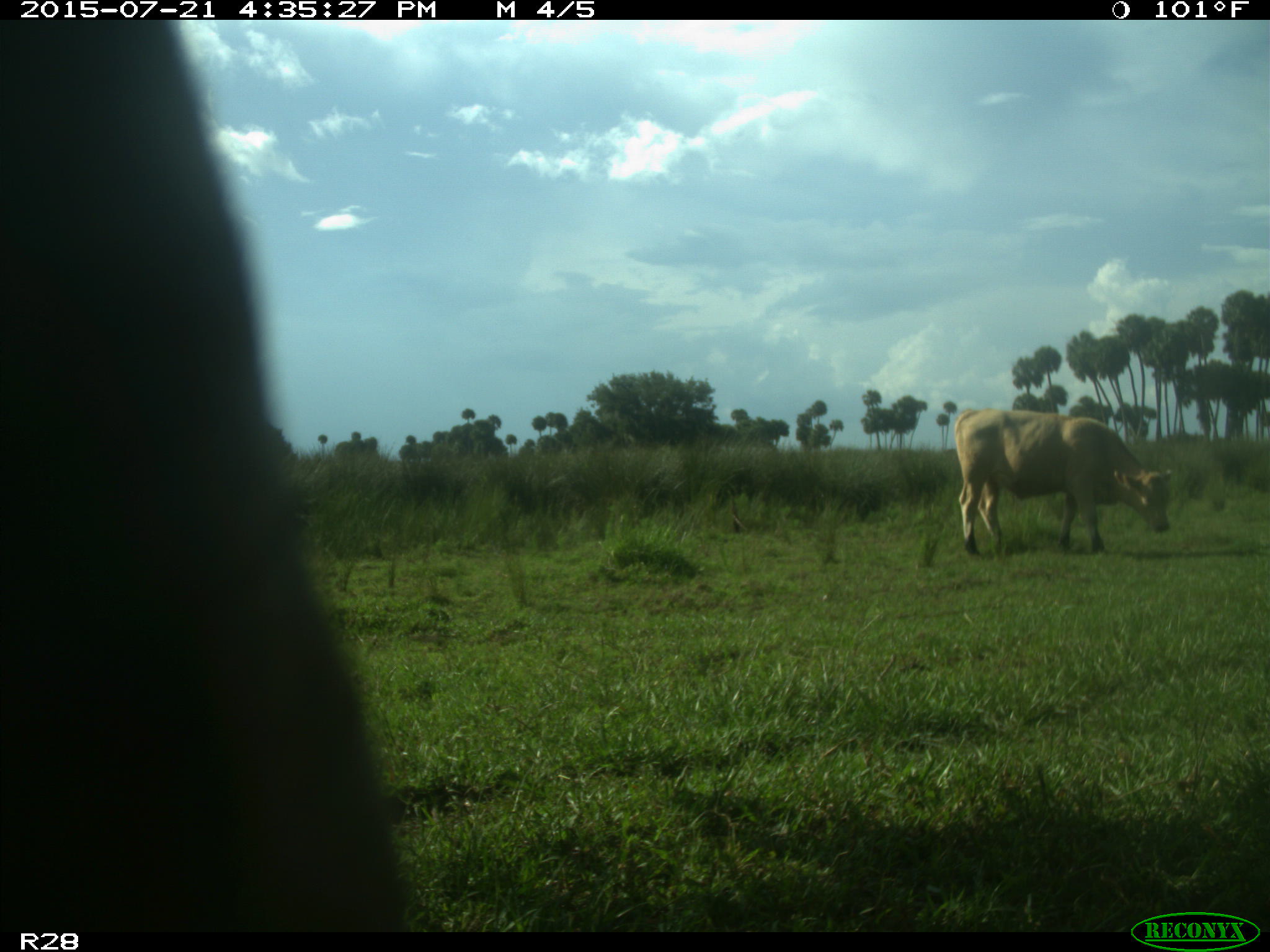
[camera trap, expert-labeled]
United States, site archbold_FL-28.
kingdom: Animalia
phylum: Chordata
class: Mammalia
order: Artiodactyla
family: Bovidae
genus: Bos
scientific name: Bos taurus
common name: domestic cow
Bos taurus (domestic cow).